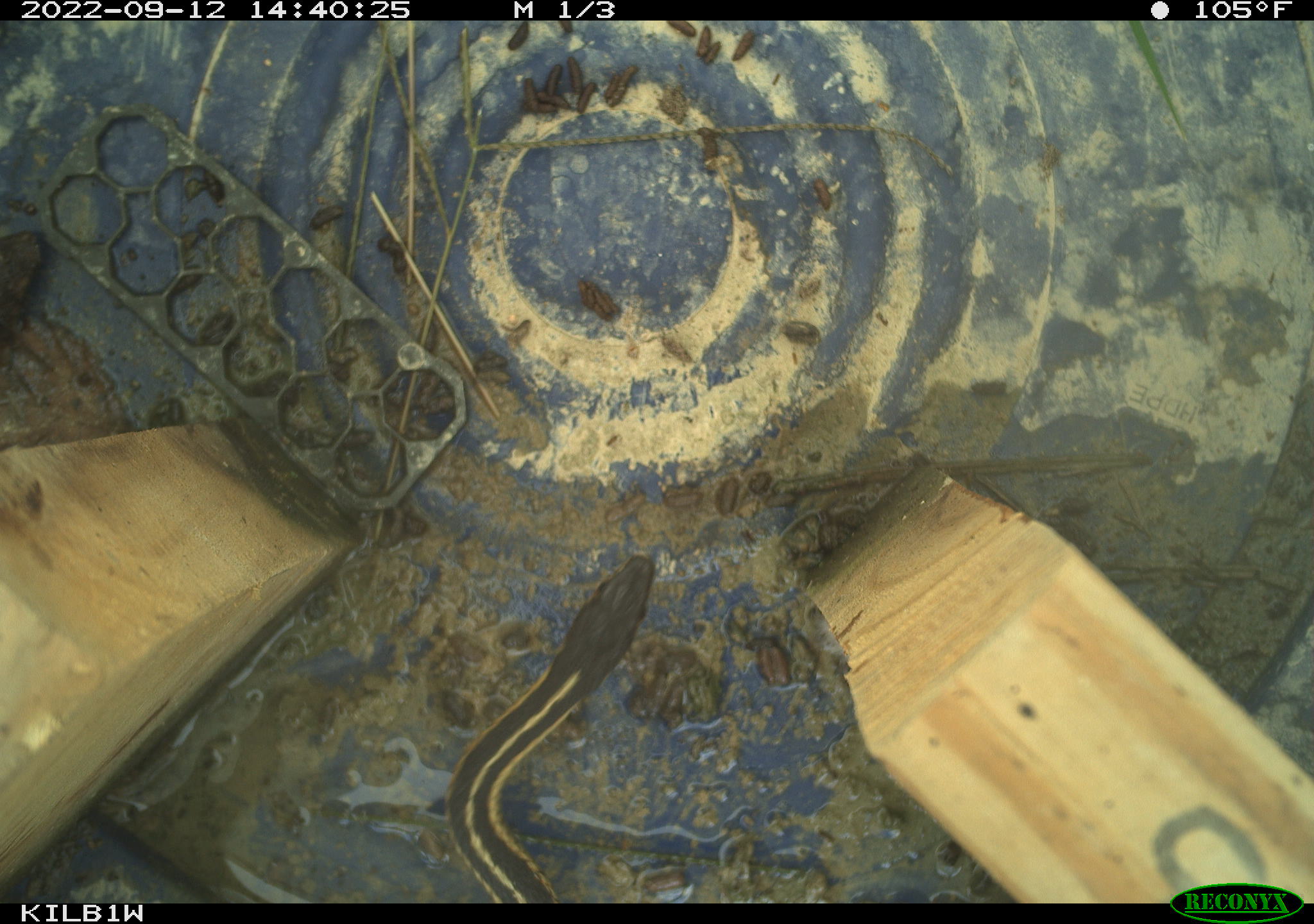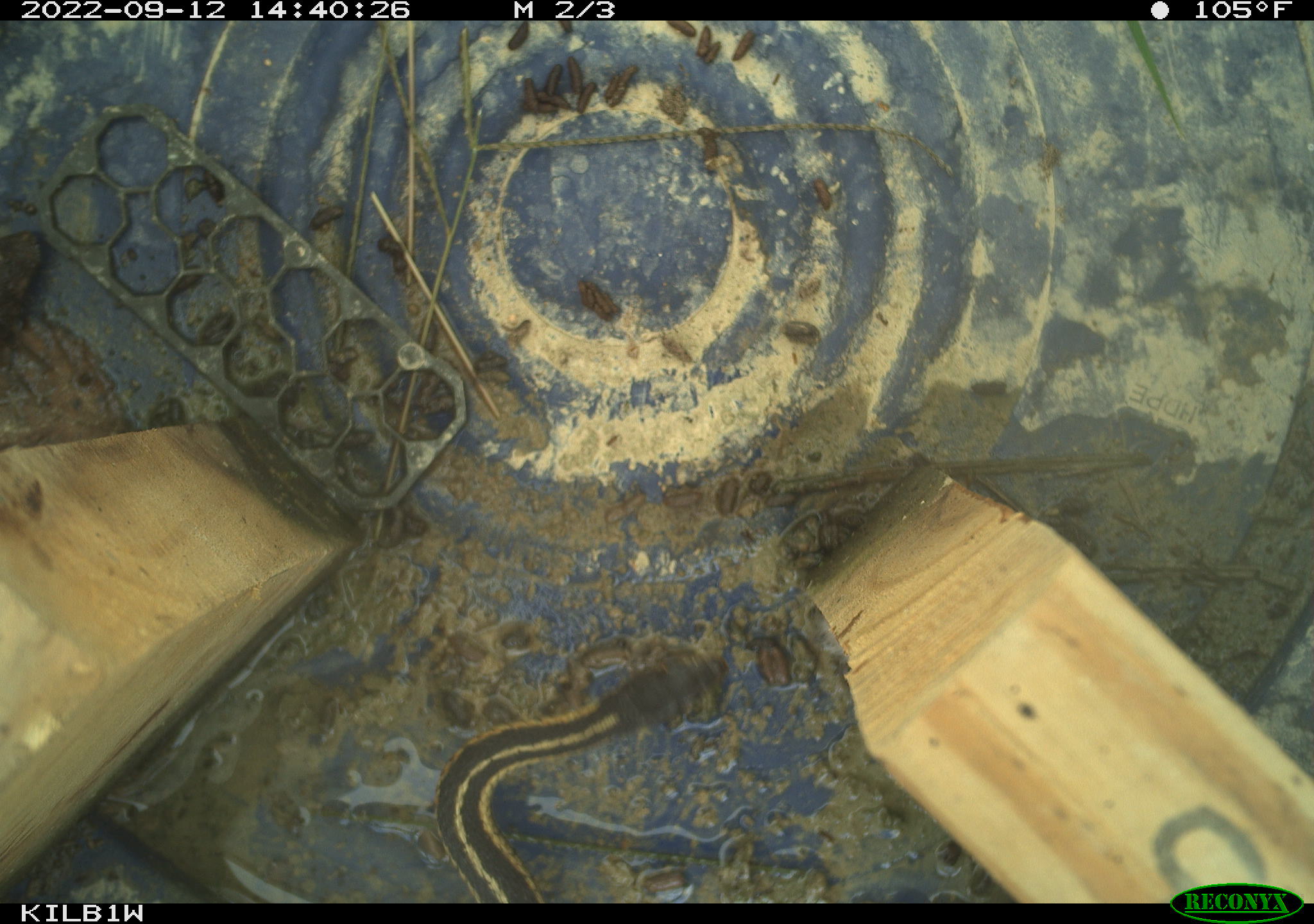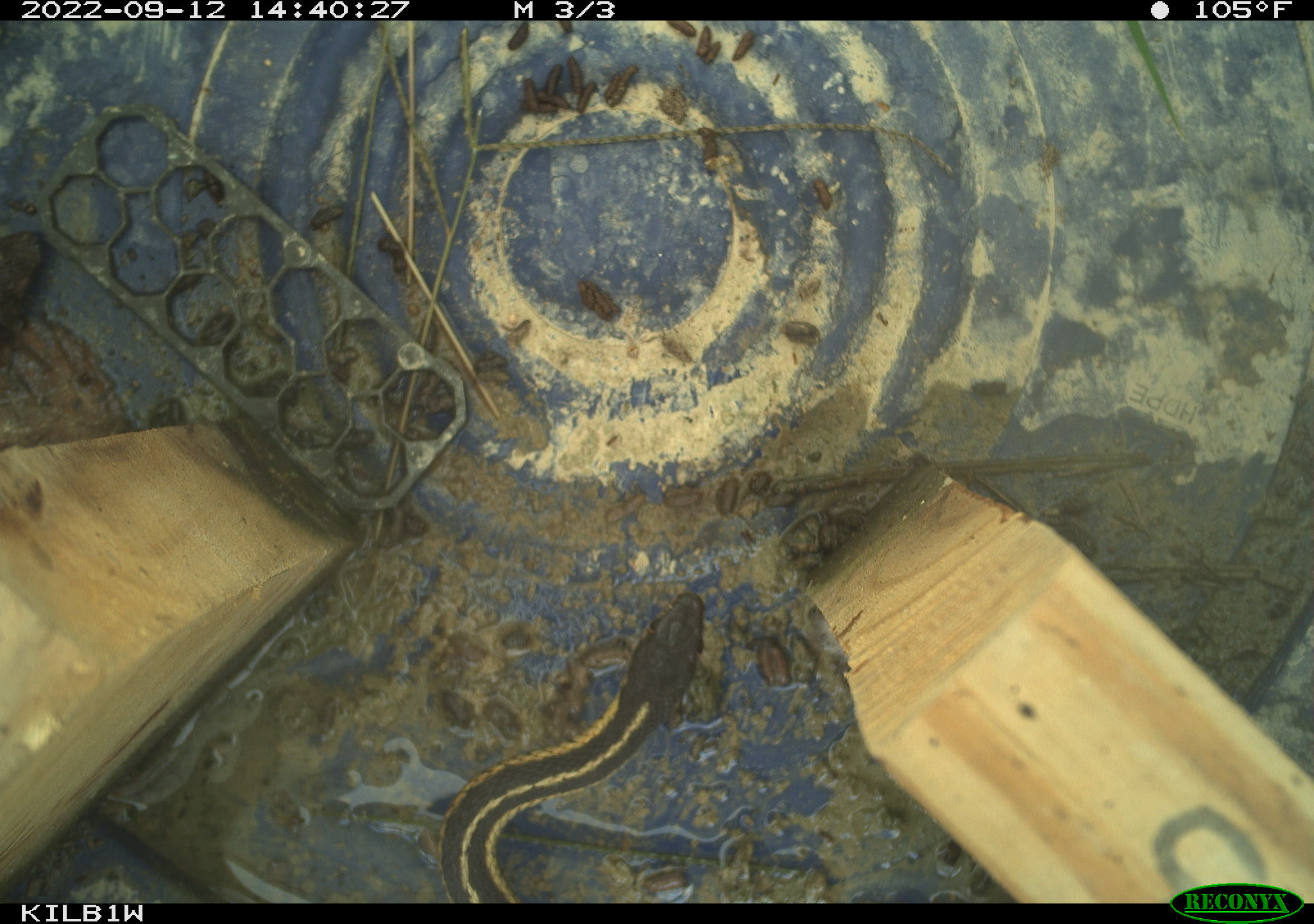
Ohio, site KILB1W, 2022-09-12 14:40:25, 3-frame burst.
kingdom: Animalia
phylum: Chordata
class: Reptilia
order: Squamata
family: Colubridae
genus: Thamnophis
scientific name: Thamnophis sirtalis sirtalis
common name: eastern gartersnake